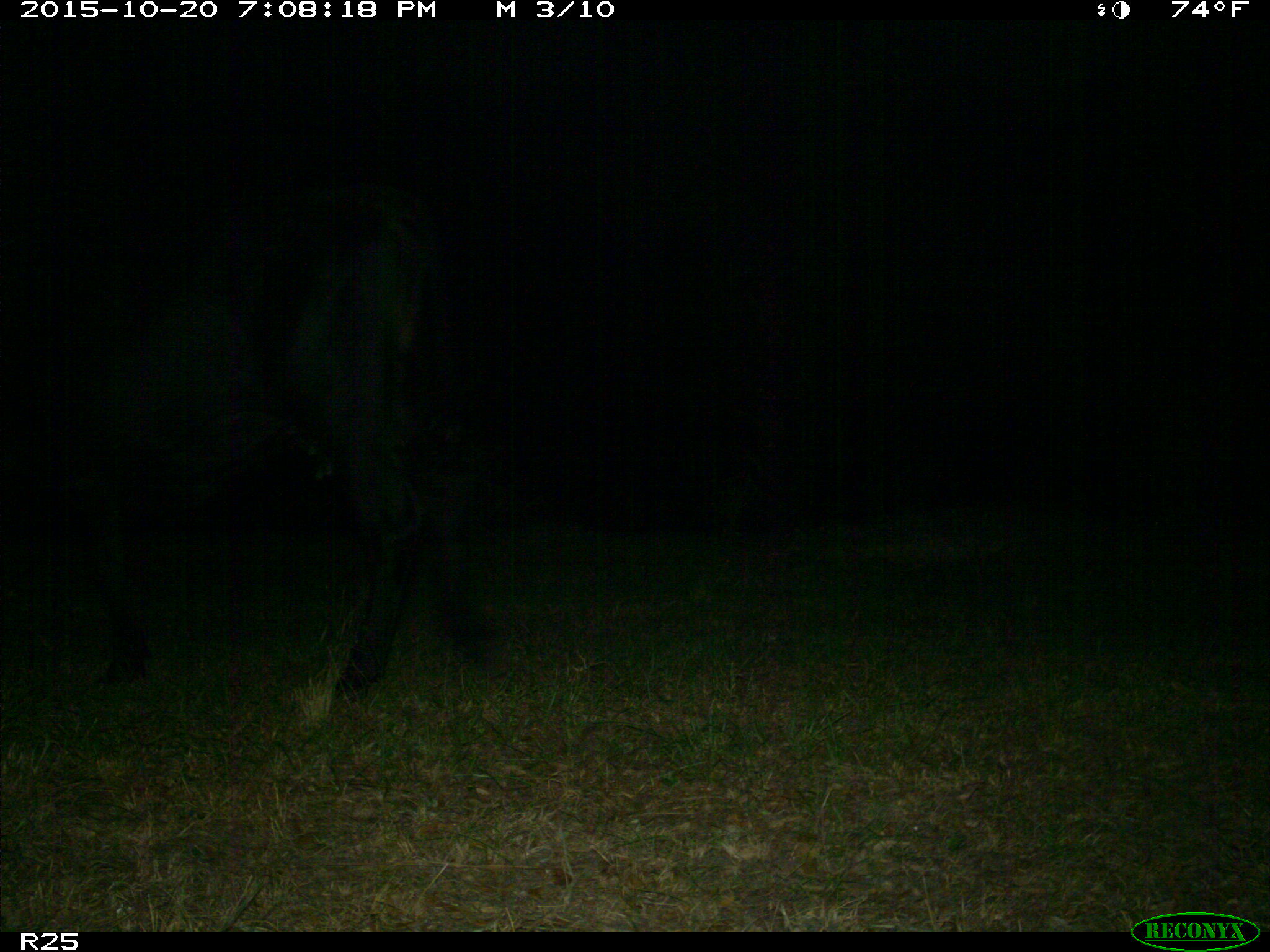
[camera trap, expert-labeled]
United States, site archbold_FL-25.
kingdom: Animalia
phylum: Chordata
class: Mammalia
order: Artiodactyla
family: Bovidae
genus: Bos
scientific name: Bos taurus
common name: domestic cow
Bos taurus (domestic cow).